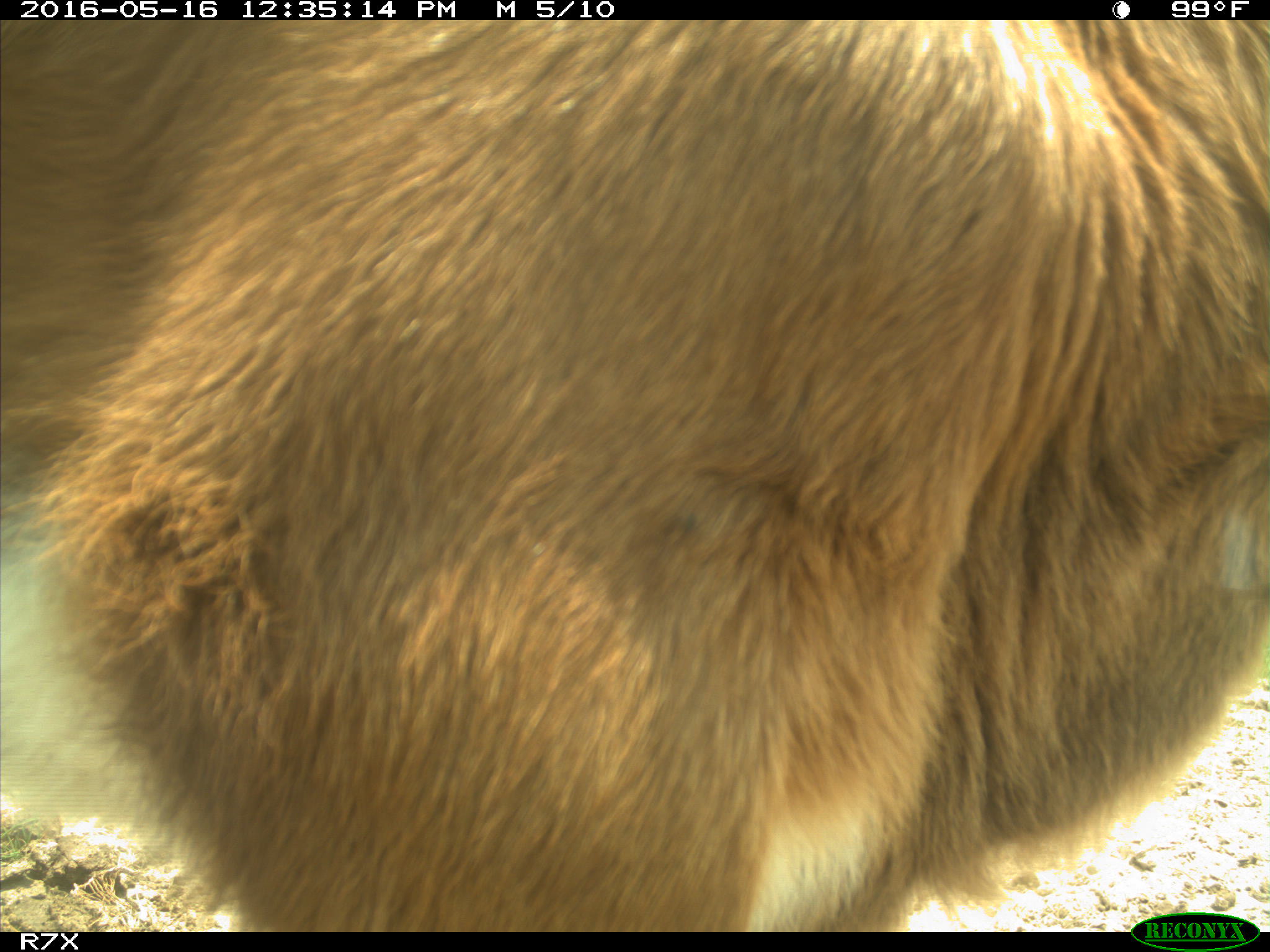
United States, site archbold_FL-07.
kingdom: Animalia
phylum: Chordata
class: Mammalia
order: Artiodactyla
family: Bovidae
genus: Bos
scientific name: Bos taurus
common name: domestic cow